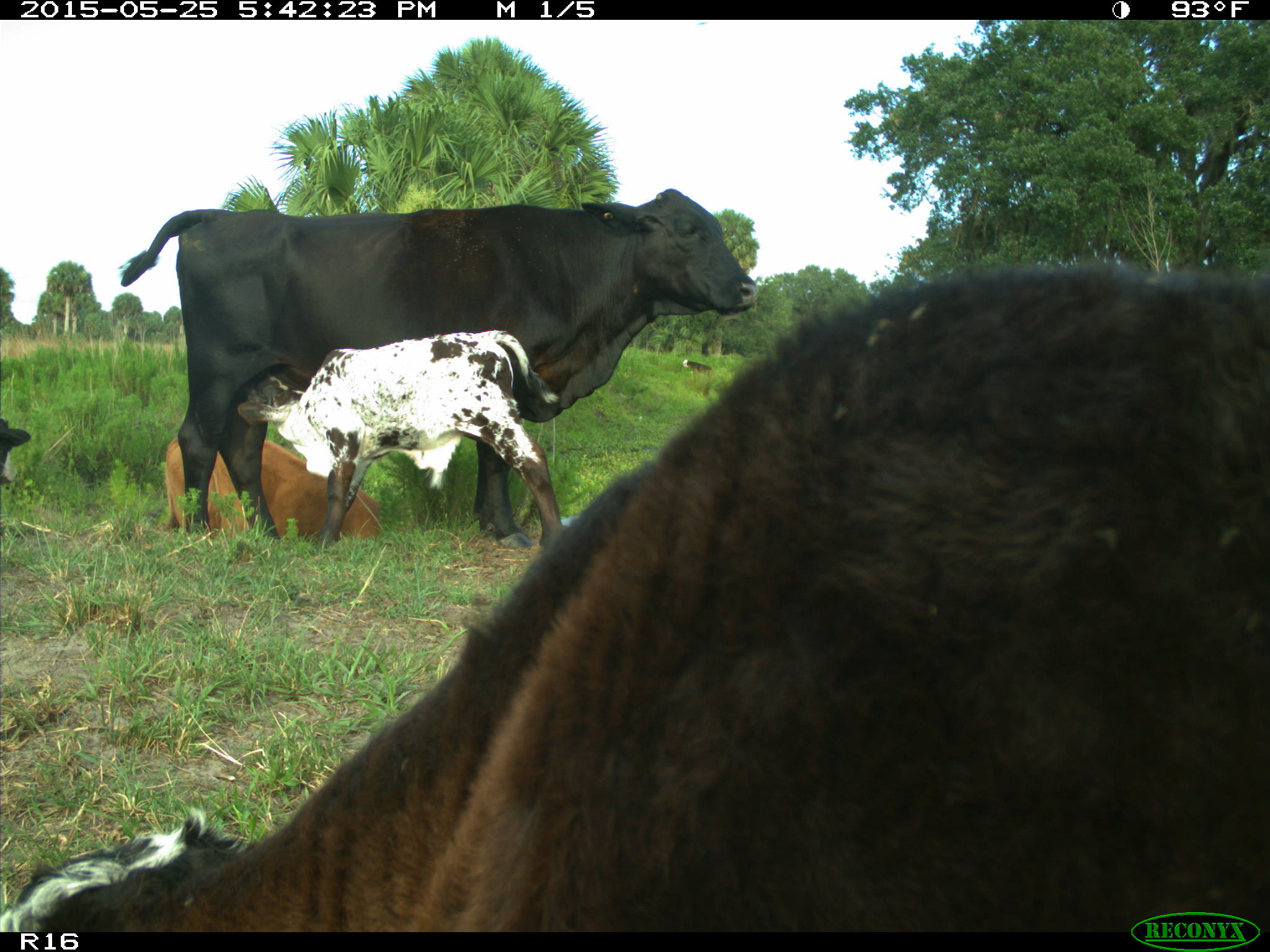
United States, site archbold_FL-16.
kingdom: Animalia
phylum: Chordata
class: Mammalia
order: Artiodactyla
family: Bovidae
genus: Bos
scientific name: Bos taurus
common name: domestic cow